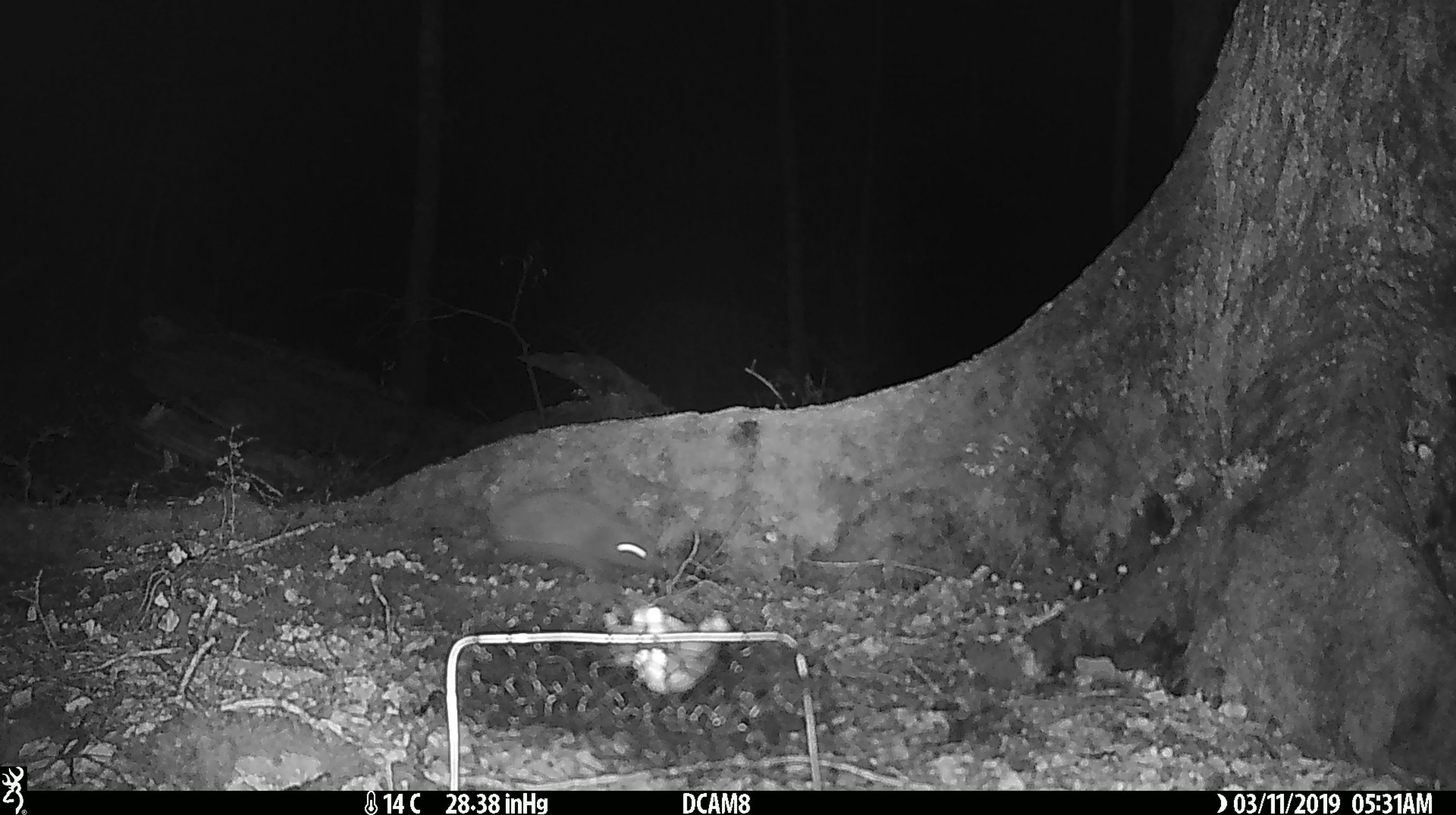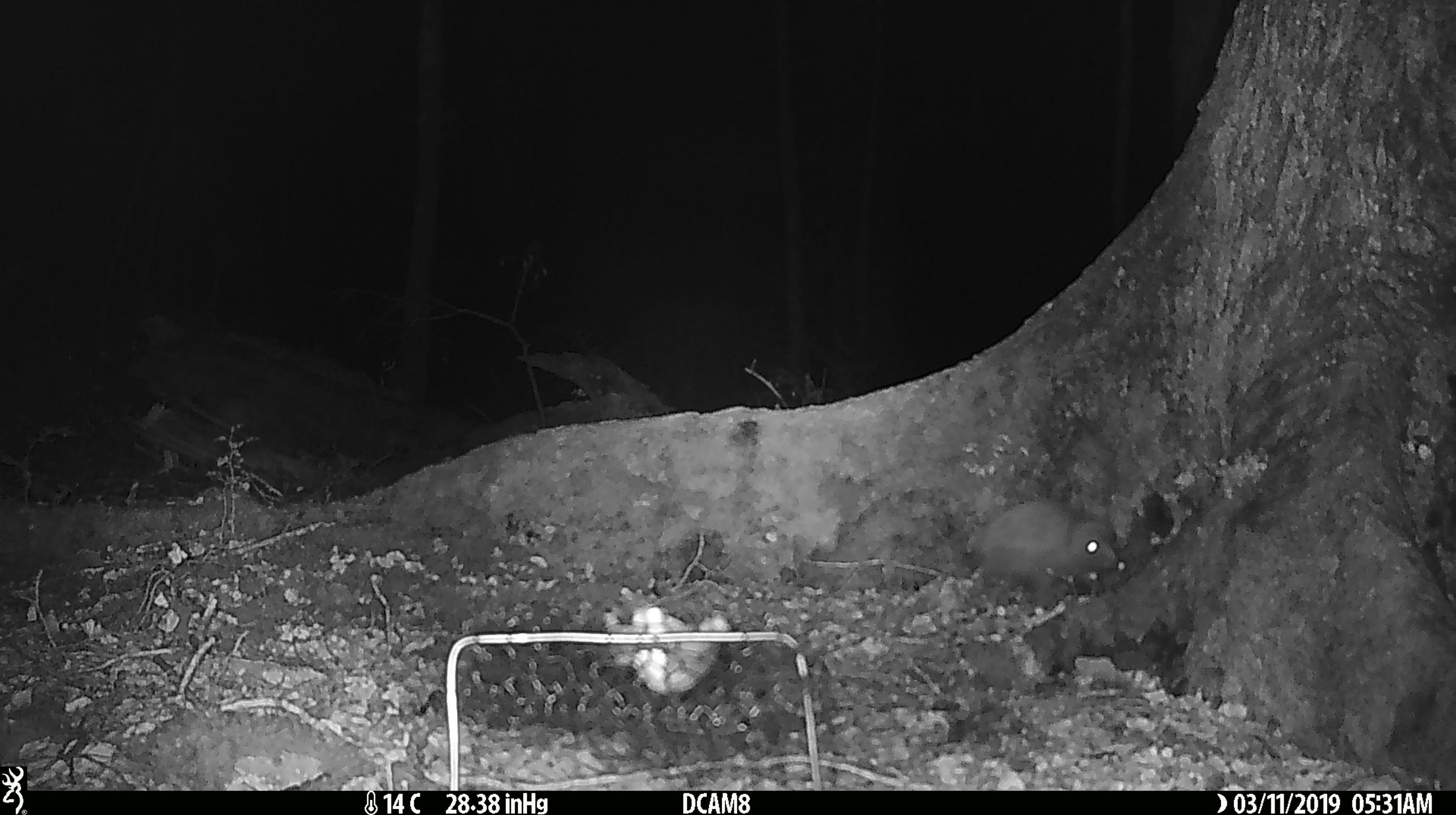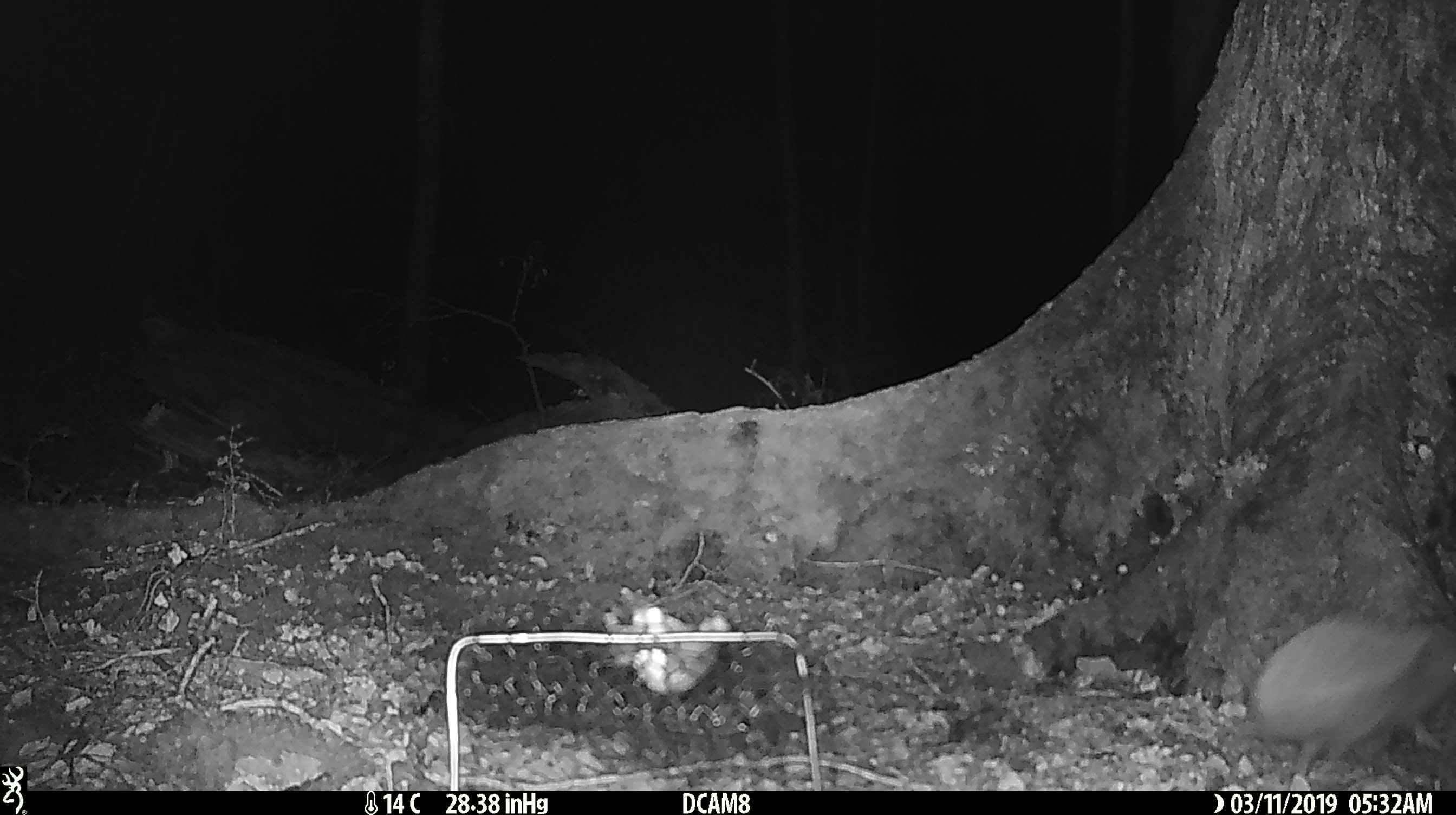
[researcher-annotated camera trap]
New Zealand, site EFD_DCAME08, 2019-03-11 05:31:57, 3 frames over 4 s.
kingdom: Animalia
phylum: Chordata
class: Mammalia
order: Eulipotyphla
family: Erinaceidae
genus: Erinaceus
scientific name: Erinaceus europaeus europaeus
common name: european hedgehog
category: hedgehog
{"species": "hedgehog (european hedgehog) (Erinaceus europaeus europaeus)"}